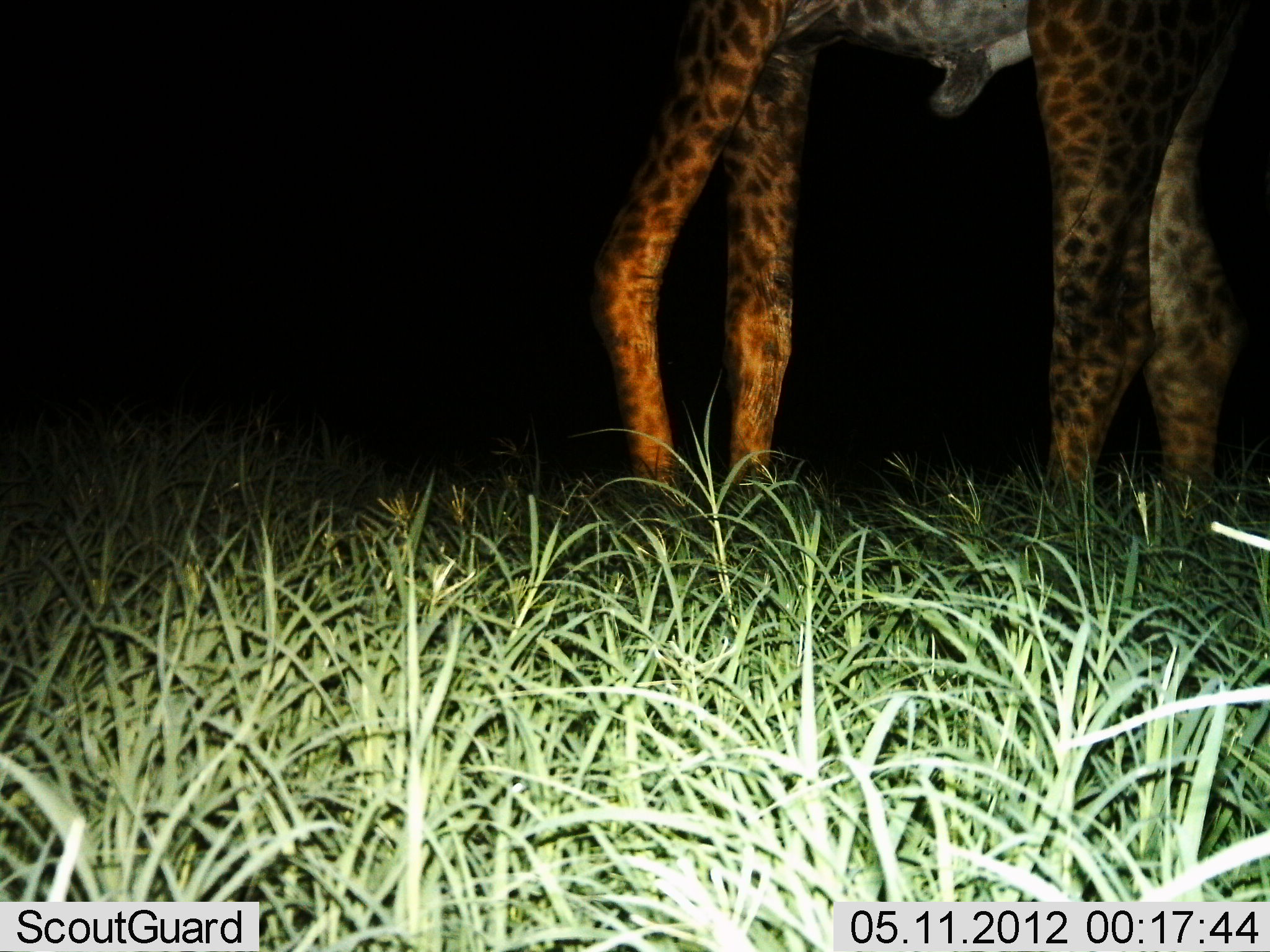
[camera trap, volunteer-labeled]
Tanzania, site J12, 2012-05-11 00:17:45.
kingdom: Animalia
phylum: Chordata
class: Mammalia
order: Artiodactyla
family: Giraffidae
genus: Giraffa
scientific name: Giraffa camelopardalis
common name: giraffe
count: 1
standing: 86%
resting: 7%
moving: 14%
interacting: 0%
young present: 0%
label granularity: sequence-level